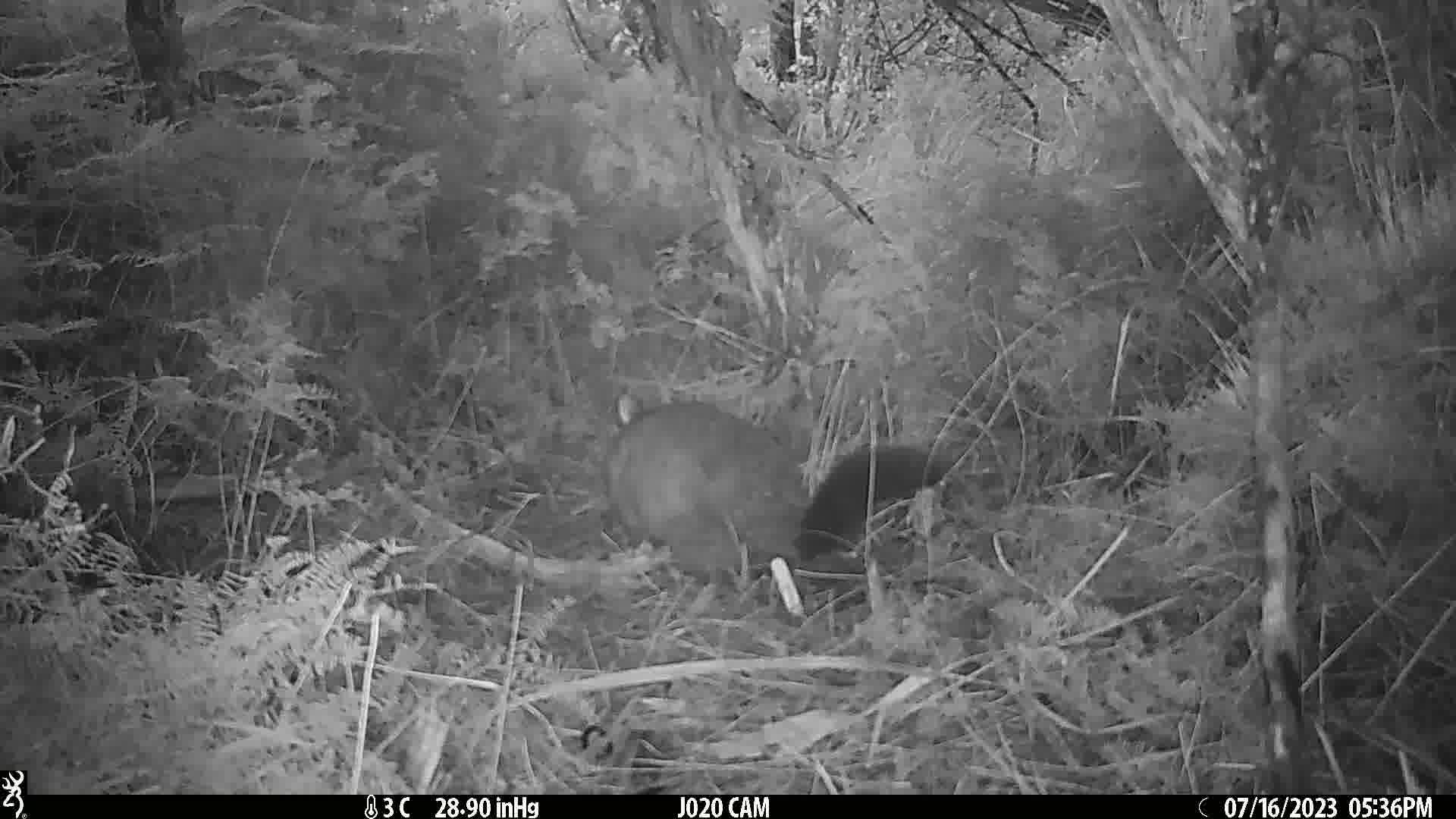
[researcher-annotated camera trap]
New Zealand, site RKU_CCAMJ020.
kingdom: Animalia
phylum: Chordata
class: Mammalia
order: Diprotodontia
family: Phalangeridae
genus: Trichosurus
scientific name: Trichosurus vulpecula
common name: common brushtail possum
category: possum